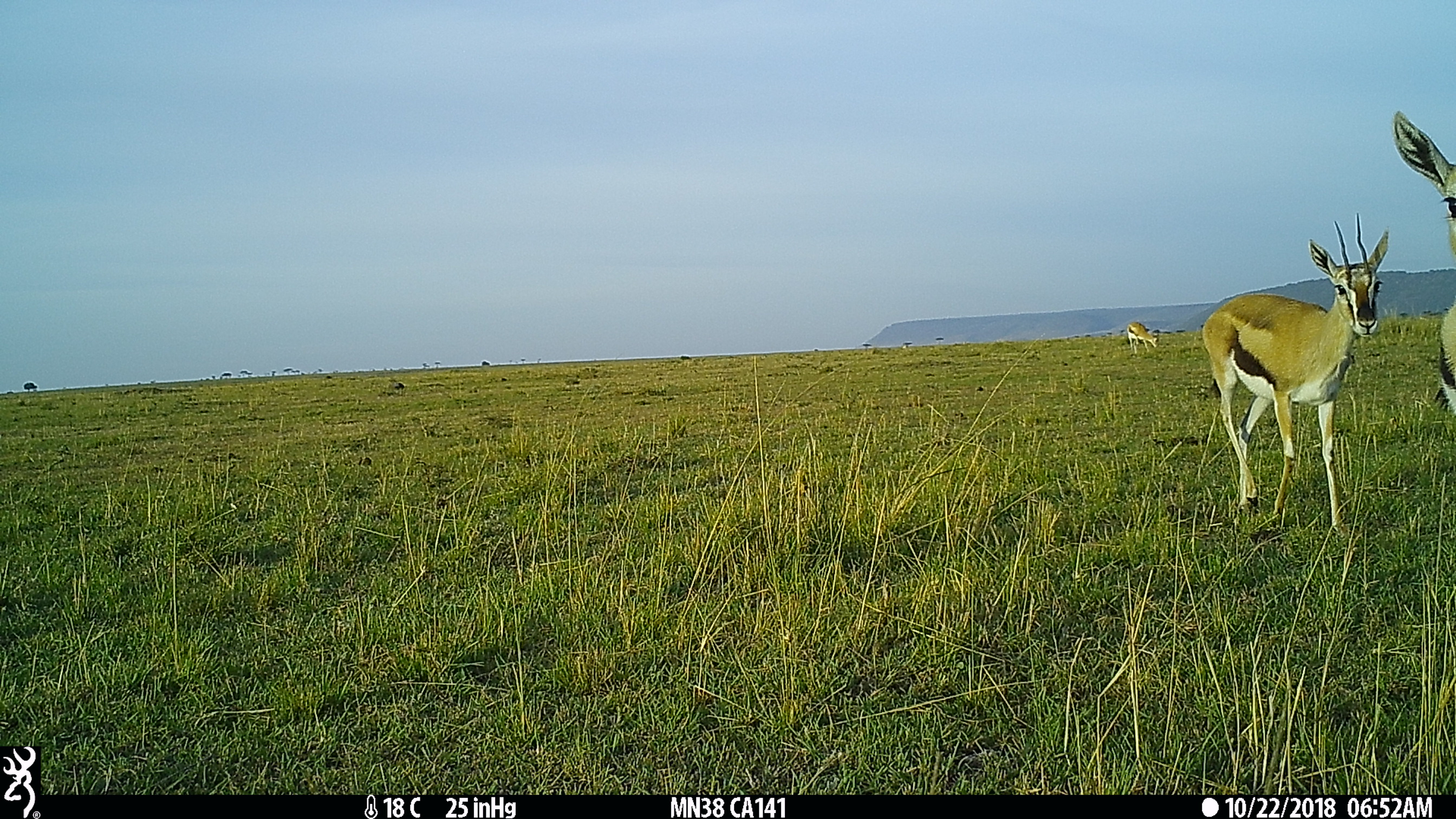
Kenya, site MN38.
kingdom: Animalia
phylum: Chordata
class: Mammalia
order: Artiodactyla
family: Bovidae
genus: Eudorcas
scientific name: Eudorcas thomsonii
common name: thomon's gazelle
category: gazelle thomsons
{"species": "gazelle thomsons (thomon's gazelle) (Eudorcas thomsonii)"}